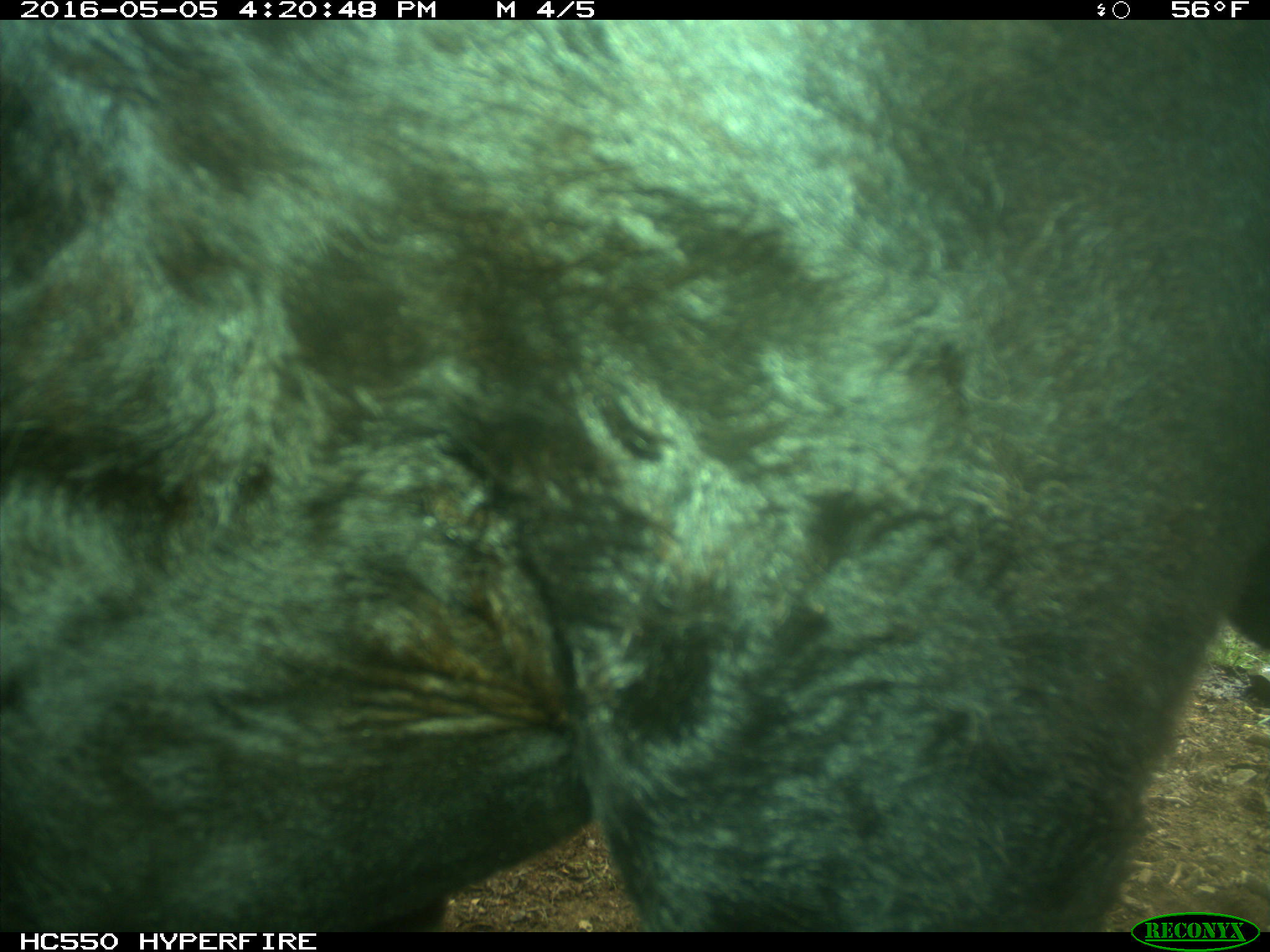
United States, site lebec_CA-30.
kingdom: Animalia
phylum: Chordata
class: Mammalia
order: Artiodactyla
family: Bovidae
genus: Bos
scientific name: Bos taurus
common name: domestic cow